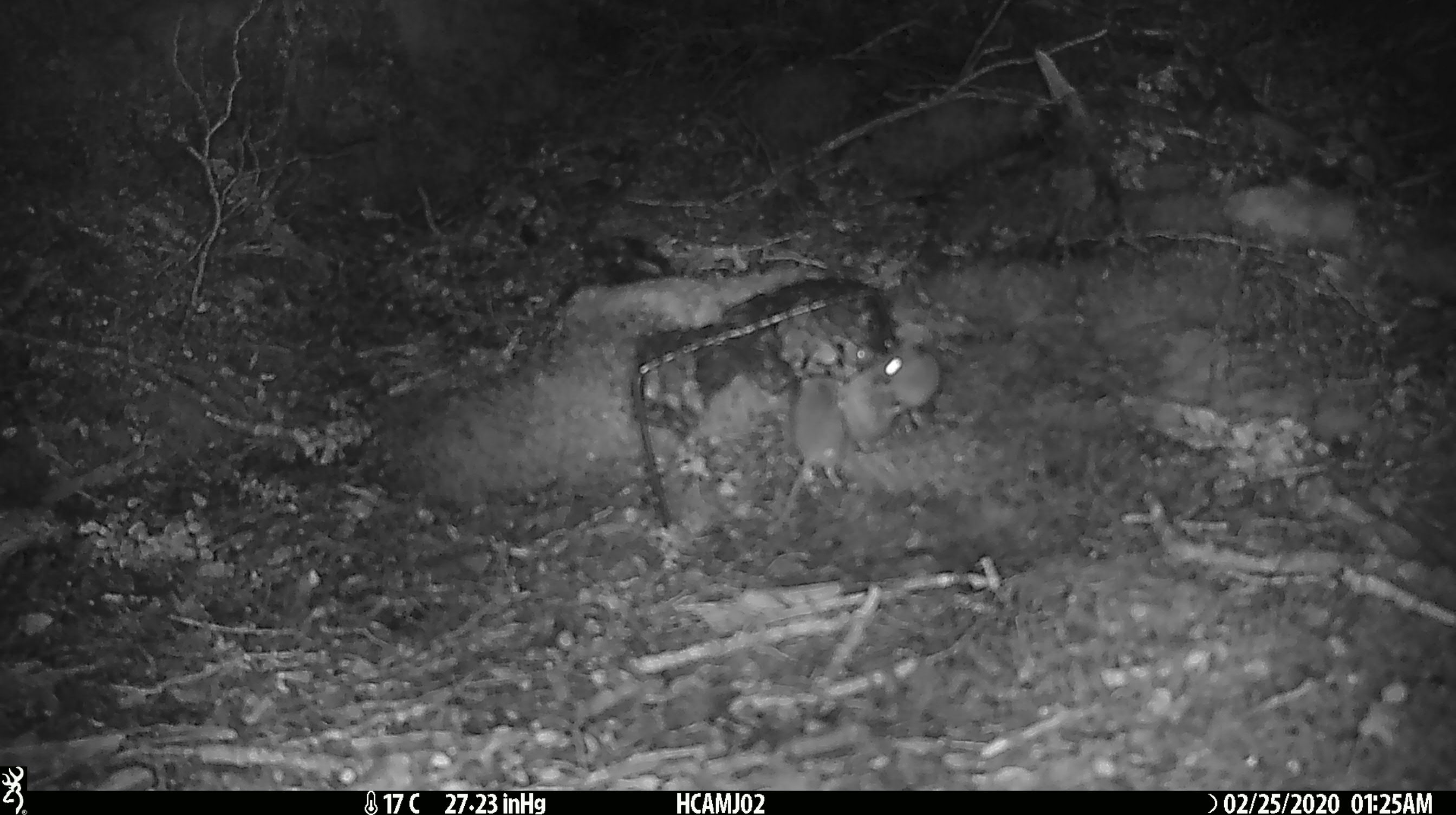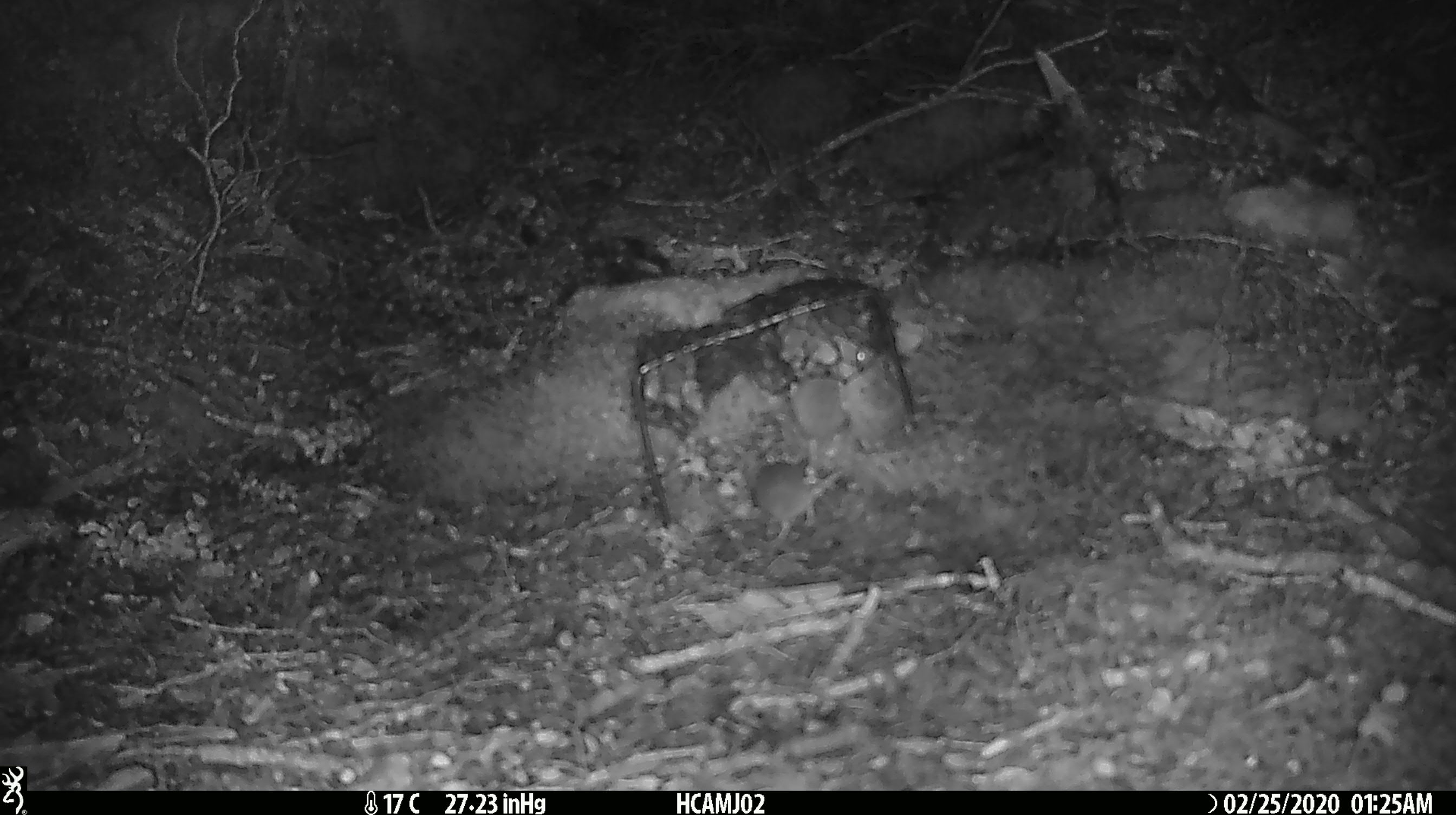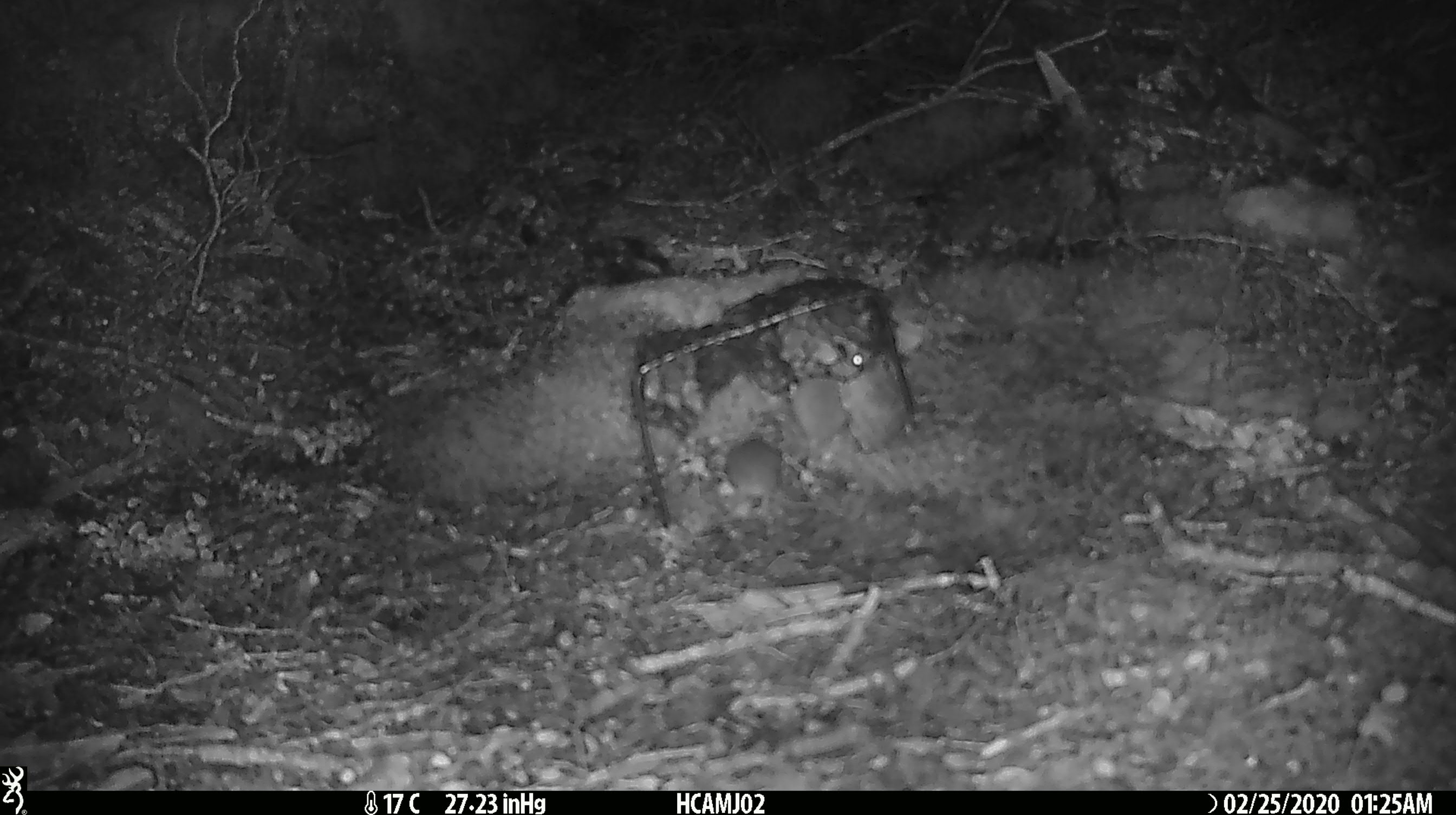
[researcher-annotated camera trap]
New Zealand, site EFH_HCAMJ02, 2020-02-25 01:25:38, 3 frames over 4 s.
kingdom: Animalia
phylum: Chordata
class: Mammalia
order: Rodentia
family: Muridae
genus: Mus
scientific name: Mus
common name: mouse